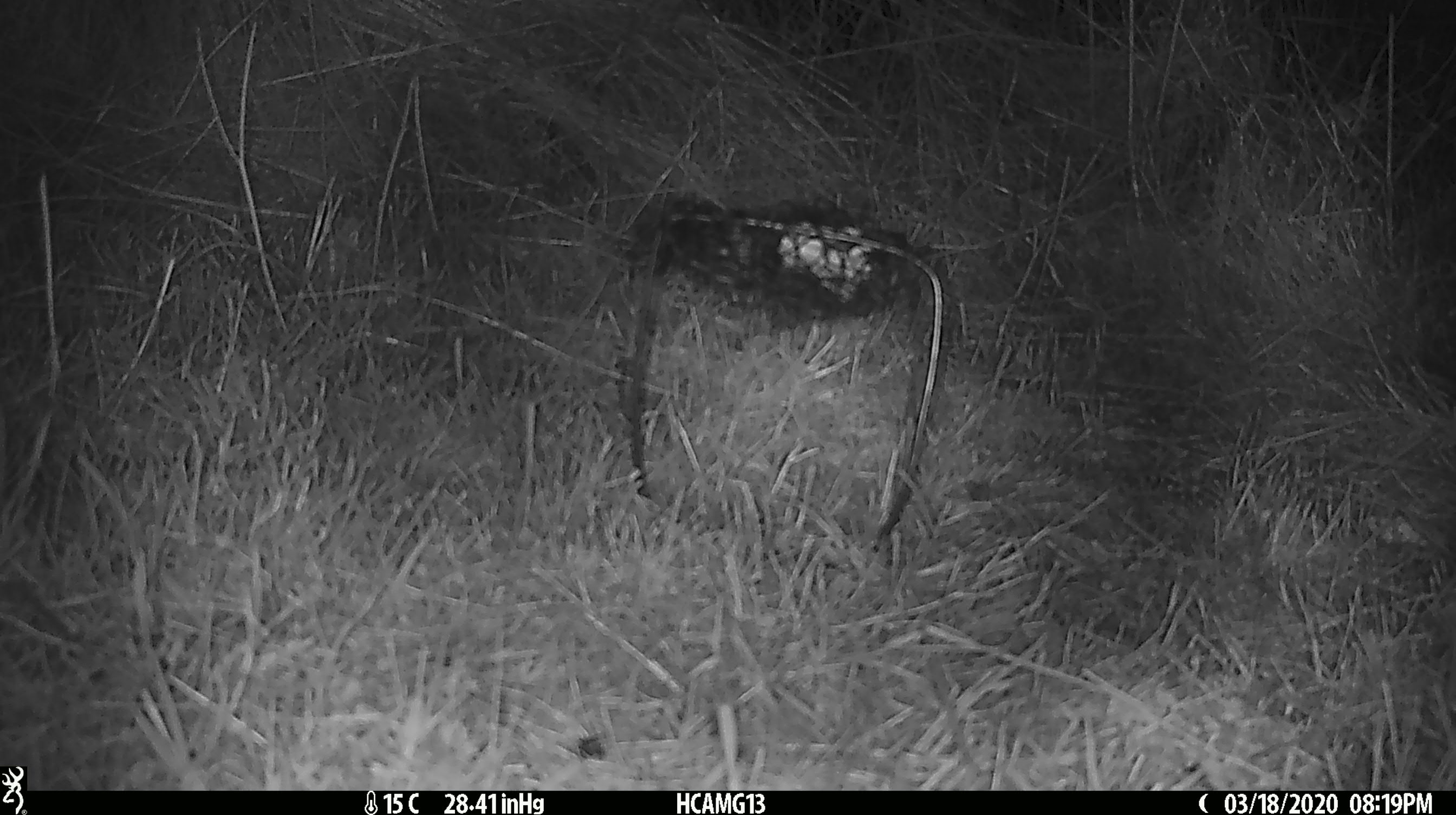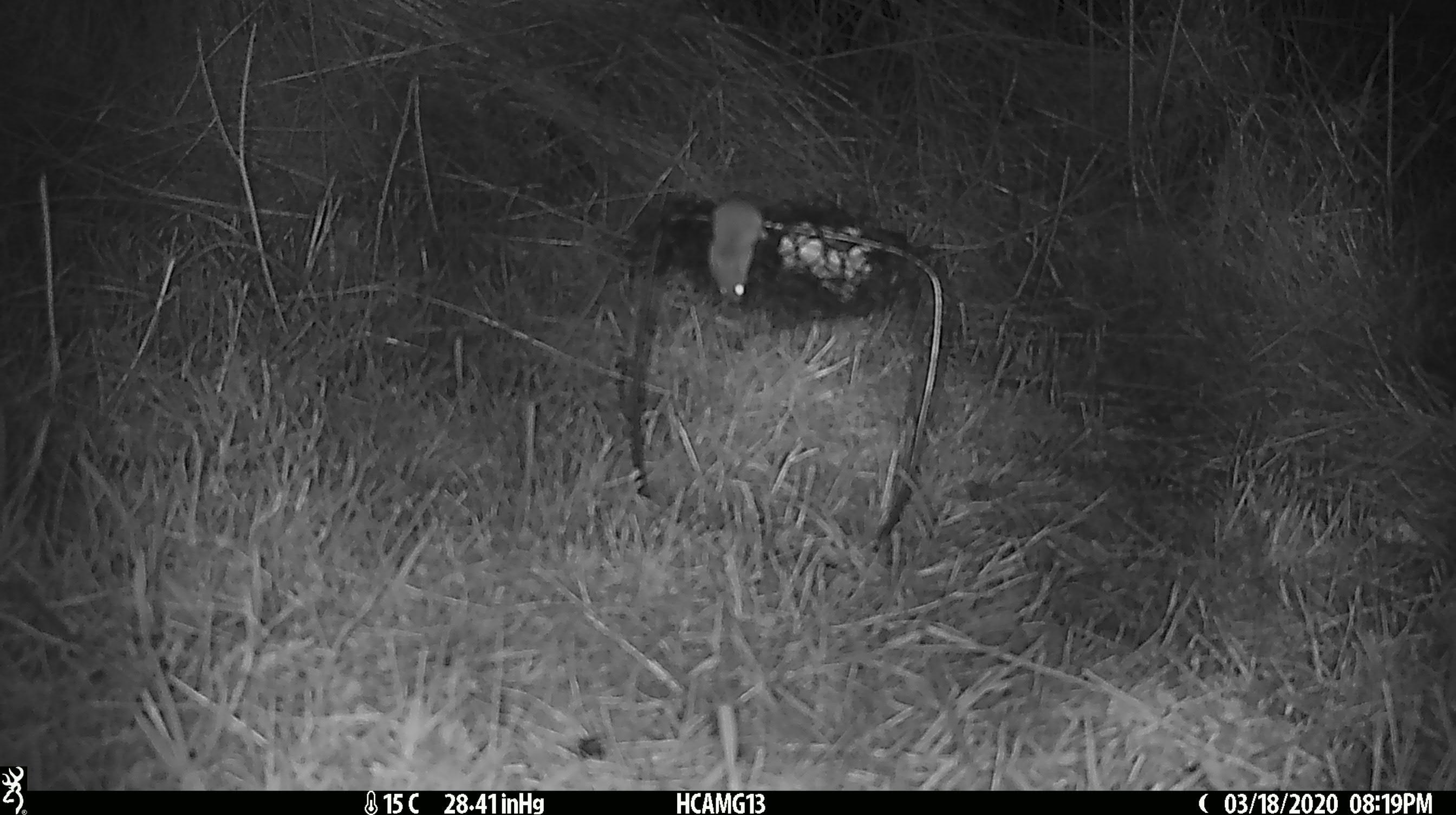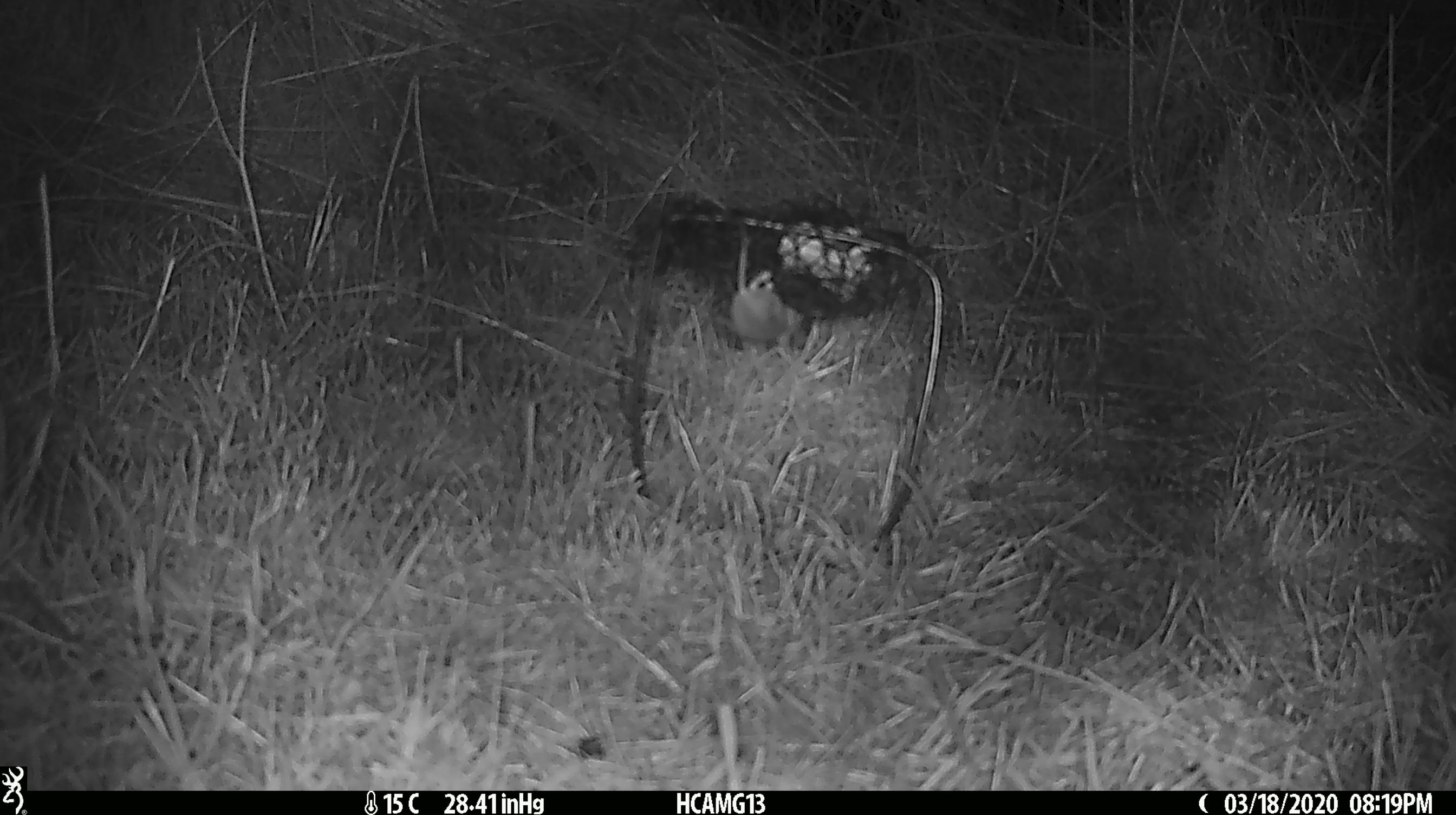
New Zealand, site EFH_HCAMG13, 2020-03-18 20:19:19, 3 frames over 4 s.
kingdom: Animalia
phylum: Chordata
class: Mammalia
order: Rodentia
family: Muridae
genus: Mus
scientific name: Mus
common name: mouse